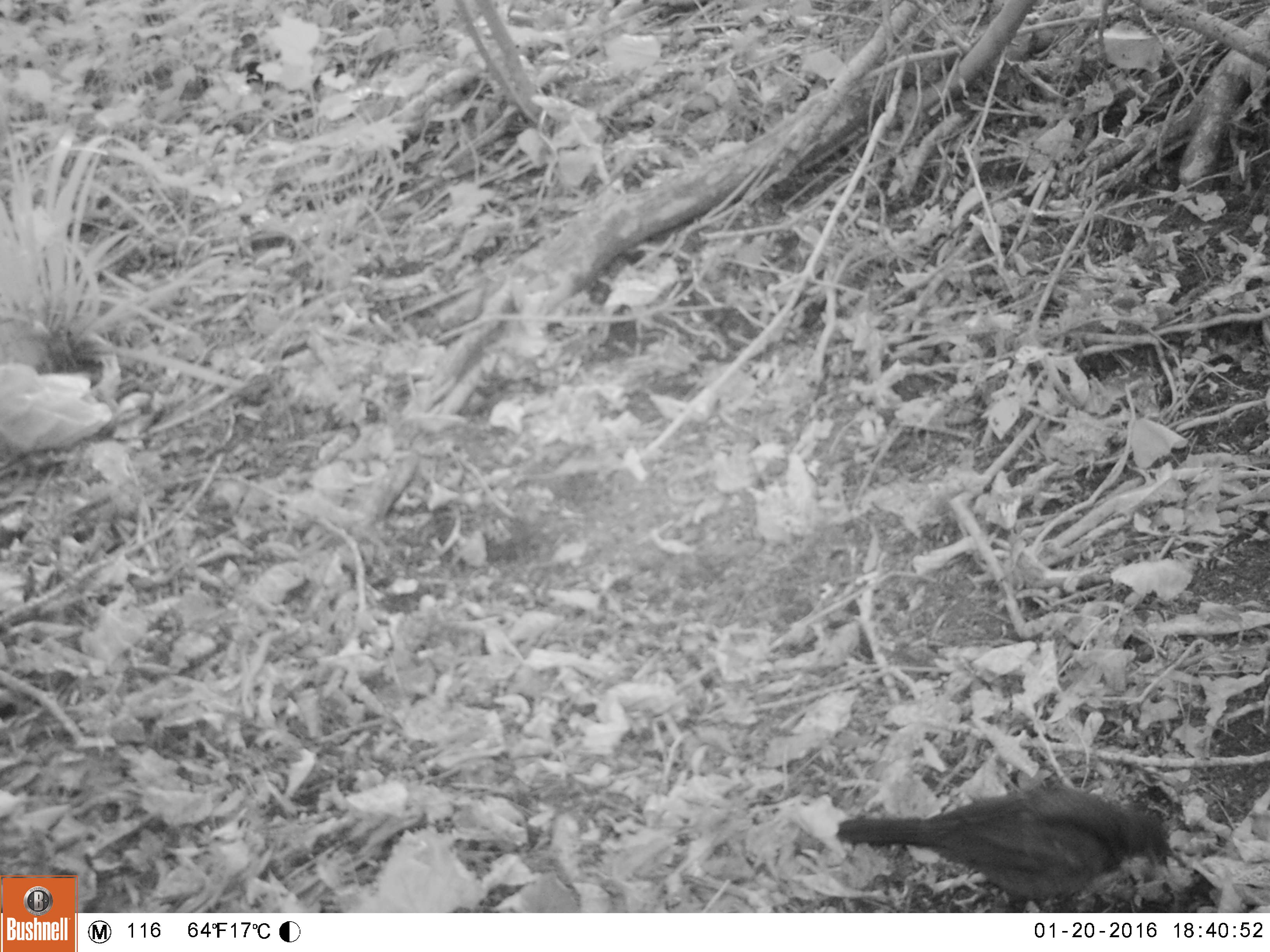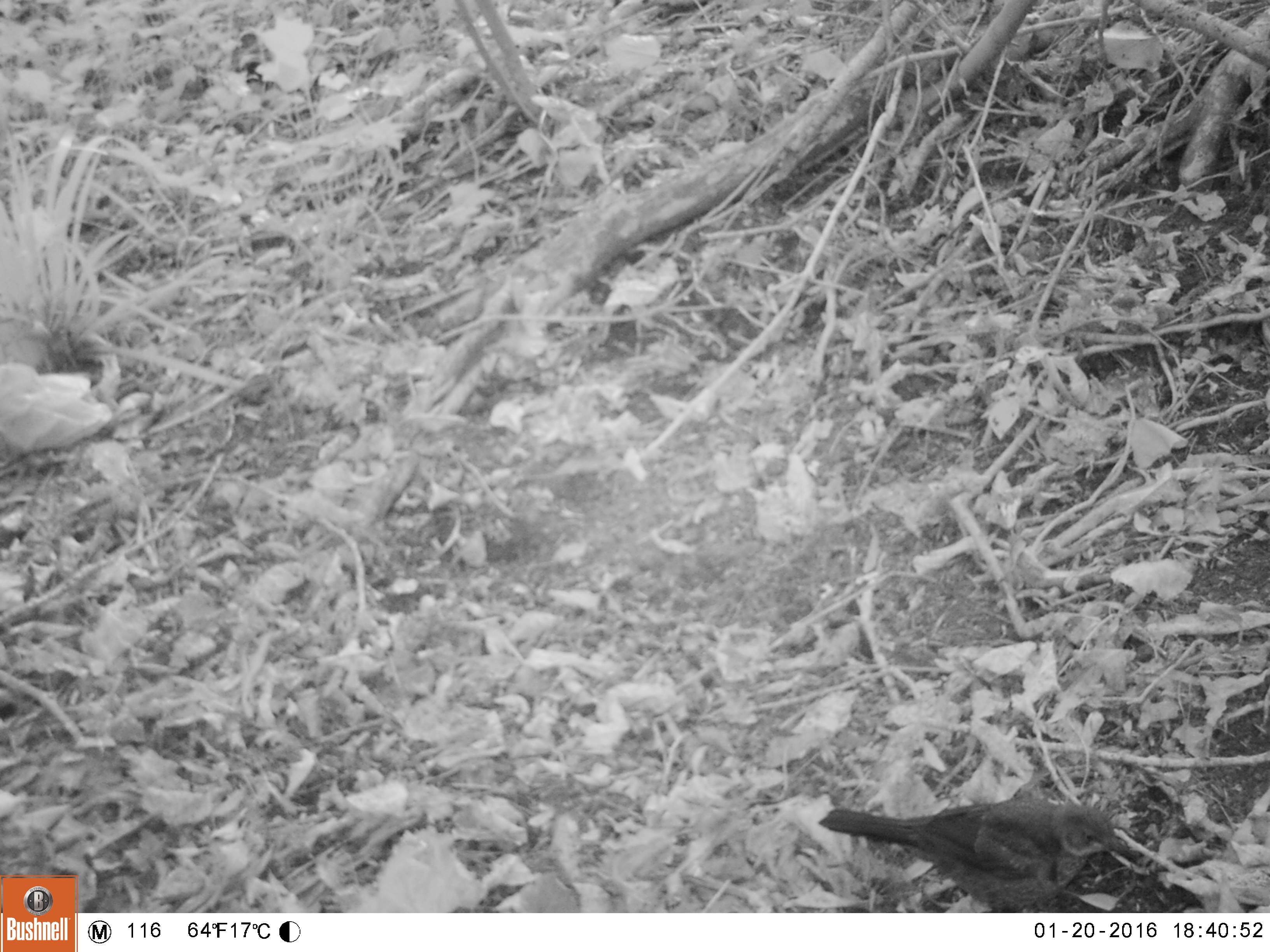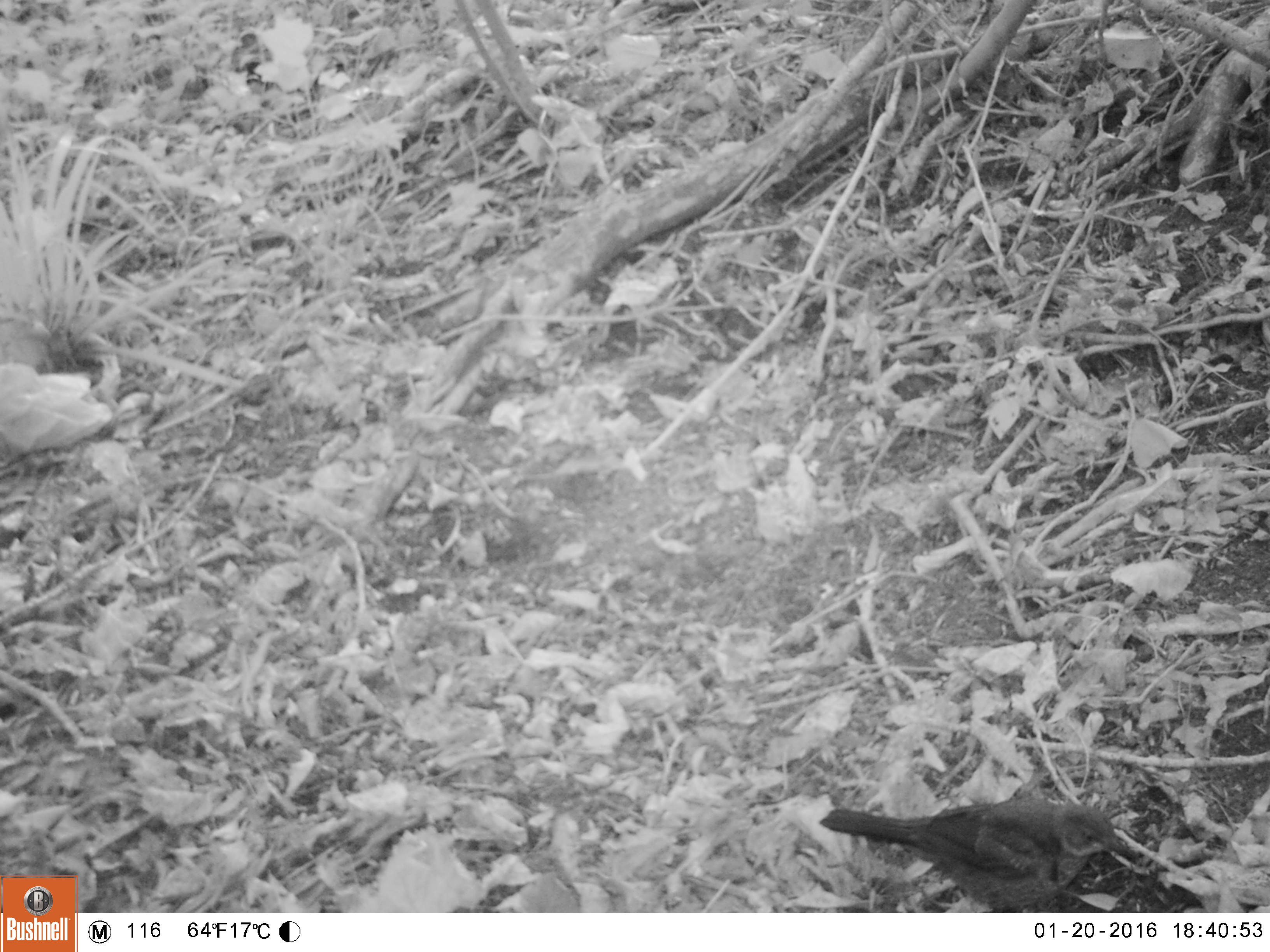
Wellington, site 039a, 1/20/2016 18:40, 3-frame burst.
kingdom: Animalia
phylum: Chordata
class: Aves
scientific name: Aves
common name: bird